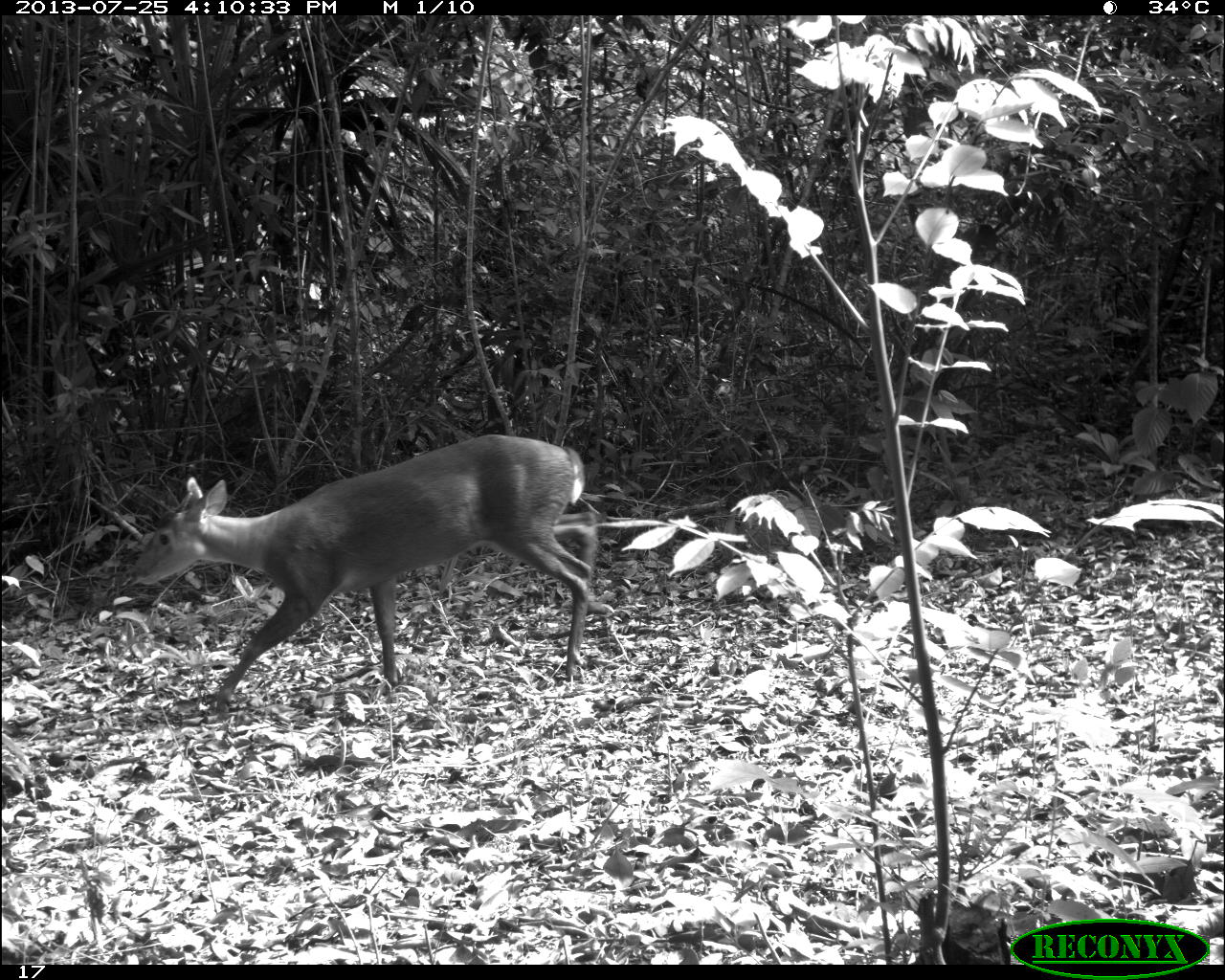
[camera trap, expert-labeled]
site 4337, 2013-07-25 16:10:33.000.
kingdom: Animalia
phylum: Chordata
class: Mammalia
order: Artiodactyla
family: Cervidae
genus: Mazama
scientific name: Mazama temama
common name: central american red brocket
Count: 1.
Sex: female.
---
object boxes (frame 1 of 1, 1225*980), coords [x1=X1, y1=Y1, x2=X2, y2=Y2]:
mazama temama: [x1=128, y1=433, x2=607, y2=718]